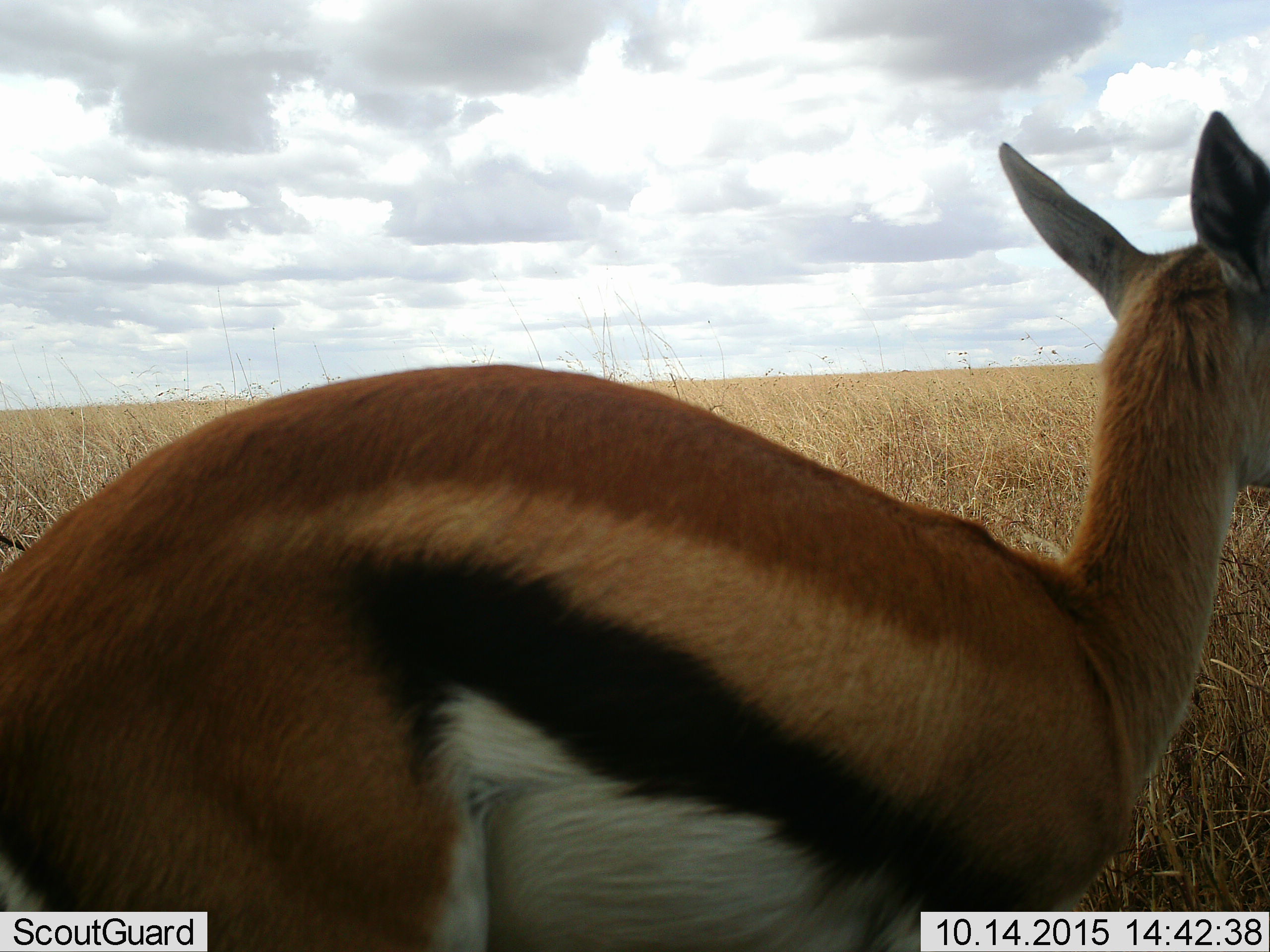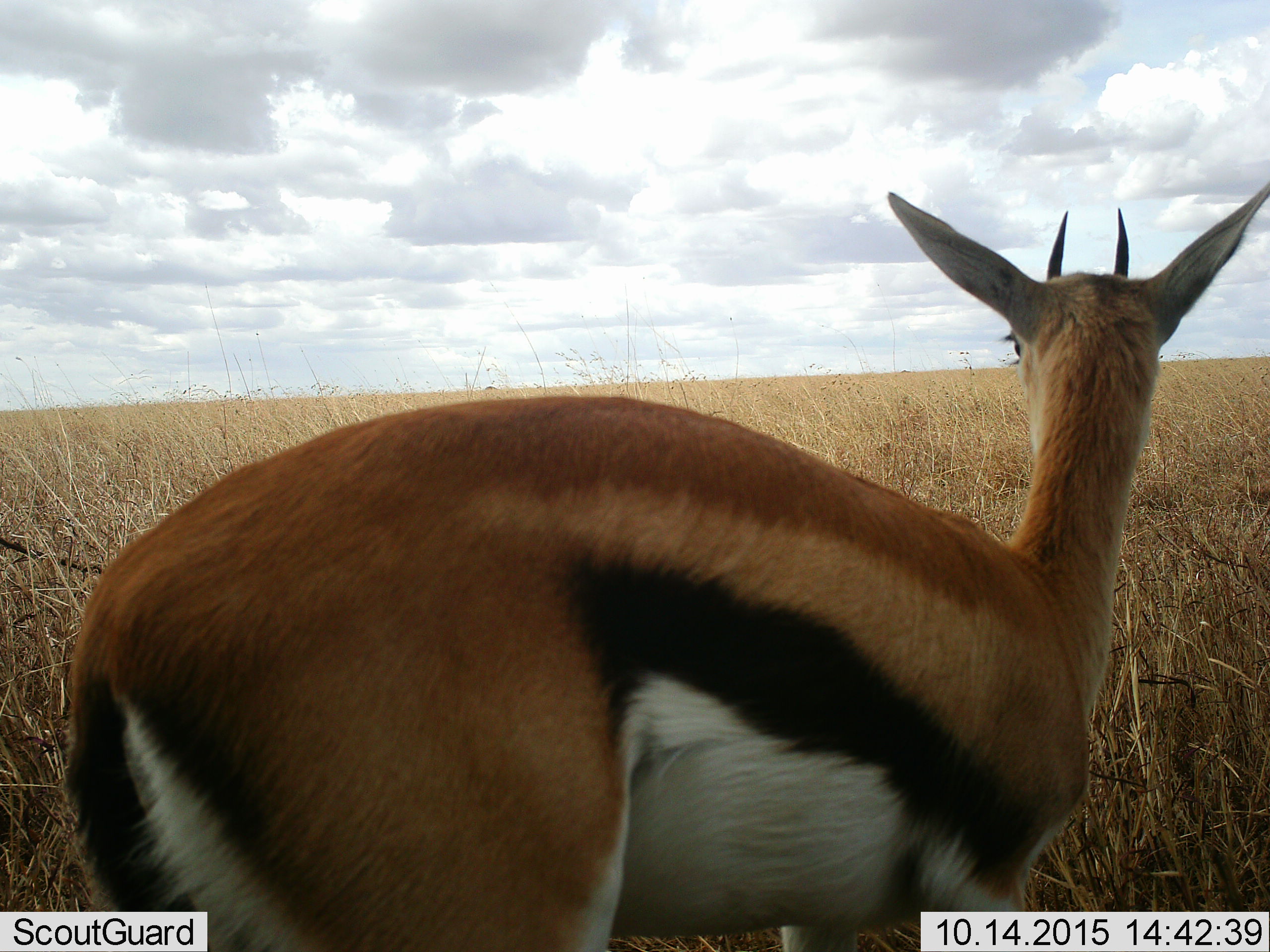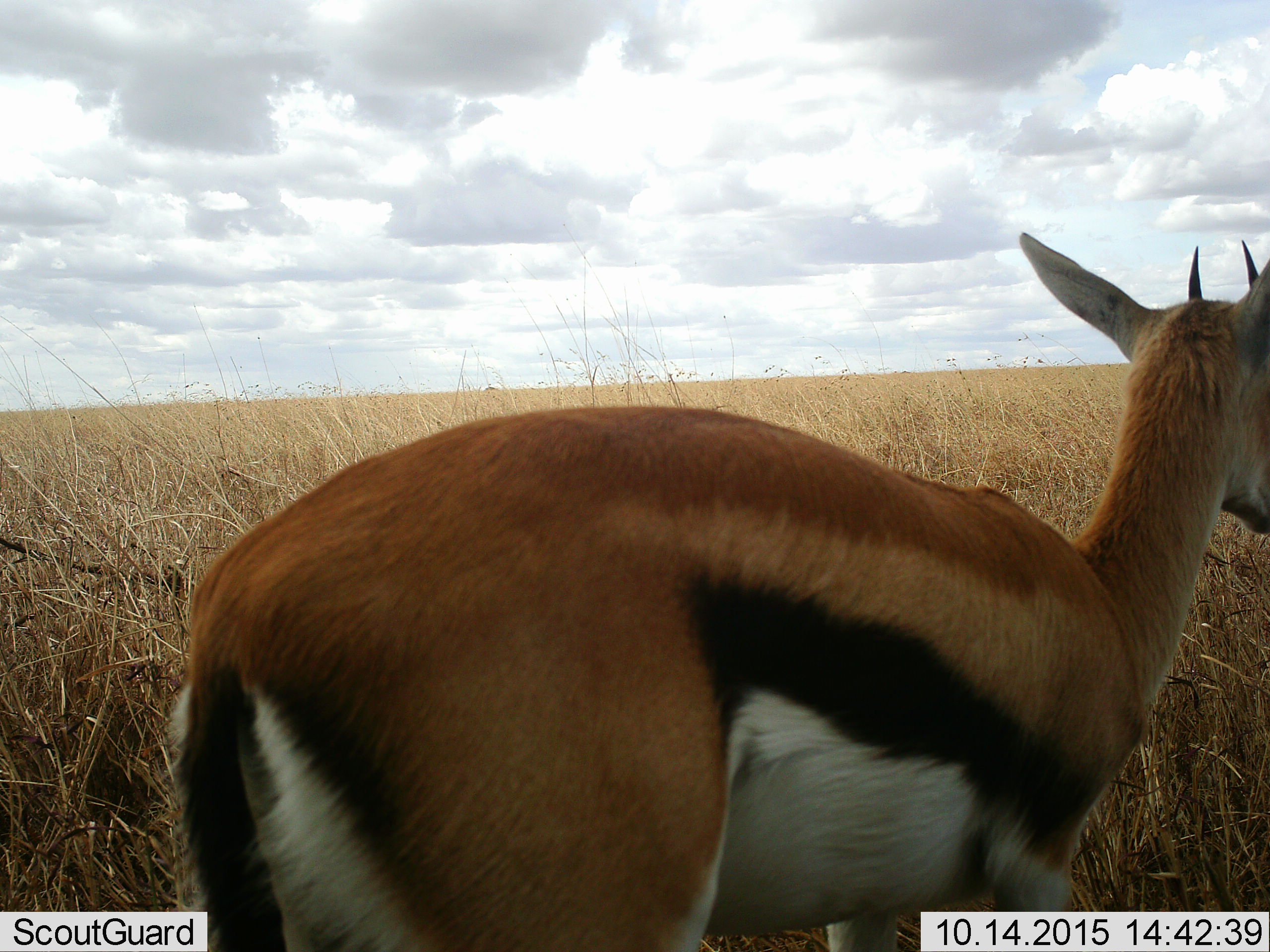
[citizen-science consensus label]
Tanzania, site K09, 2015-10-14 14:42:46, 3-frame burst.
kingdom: Animalia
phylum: Chordata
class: Mammalia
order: Artiodactyla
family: Bovidae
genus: Eudorcas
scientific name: Eudorcas thomsonii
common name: thomson's gazelle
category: gazellethomsons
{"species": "gazellethomsons (thomson's gazelle) (Eudorcas thomsonii)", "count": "1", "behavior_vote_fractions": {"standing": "43%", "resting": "0%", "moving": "57%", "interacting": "0%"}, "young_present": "29%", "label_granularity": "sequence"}